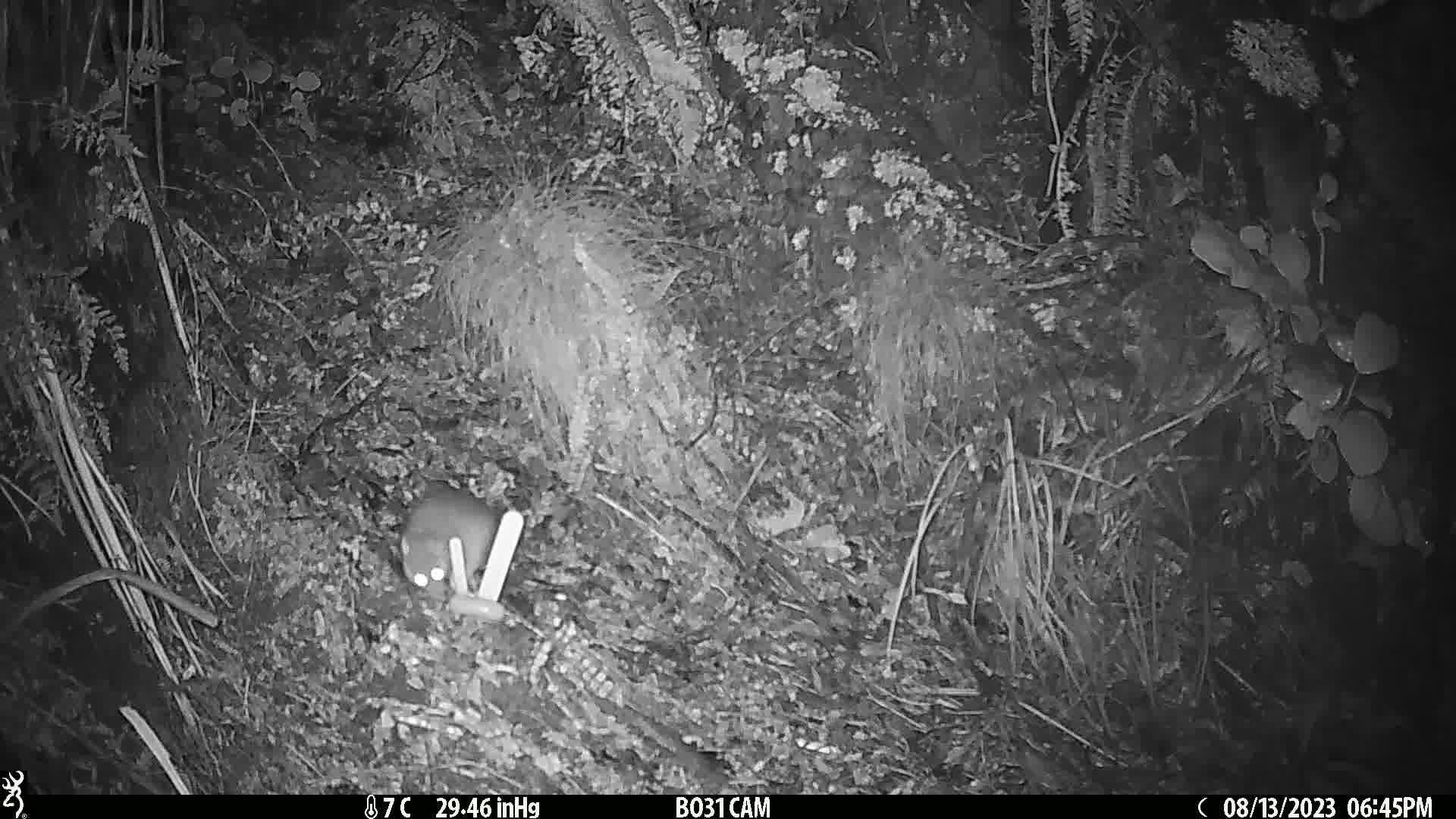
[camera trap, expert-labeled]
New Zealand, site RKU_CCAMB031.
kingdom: Animalia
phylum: Chordata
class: Mammalia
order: Rodentia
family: Muridae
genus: Rattus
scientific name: Rattus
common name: rat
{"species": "rat (Rattus)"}